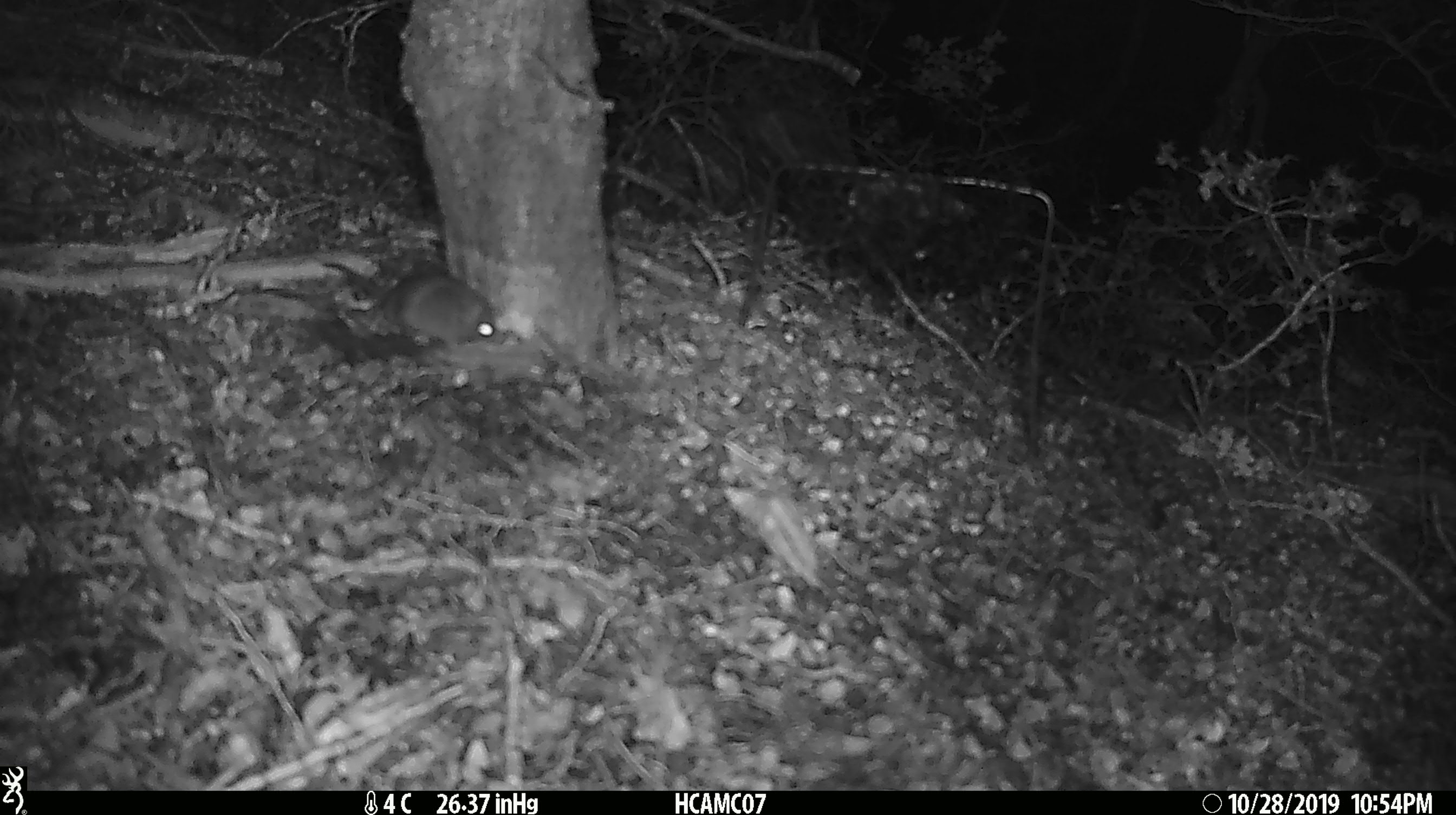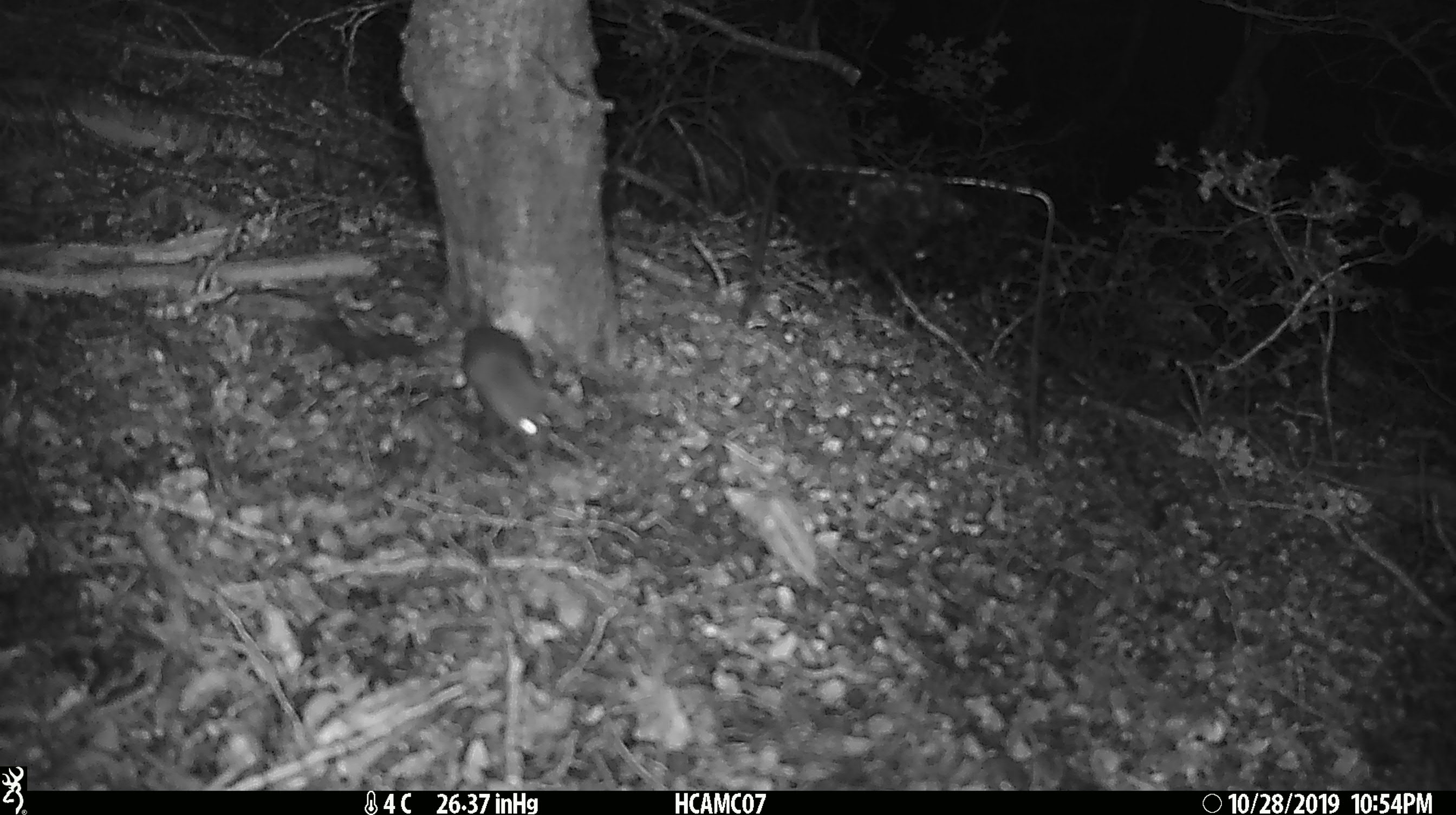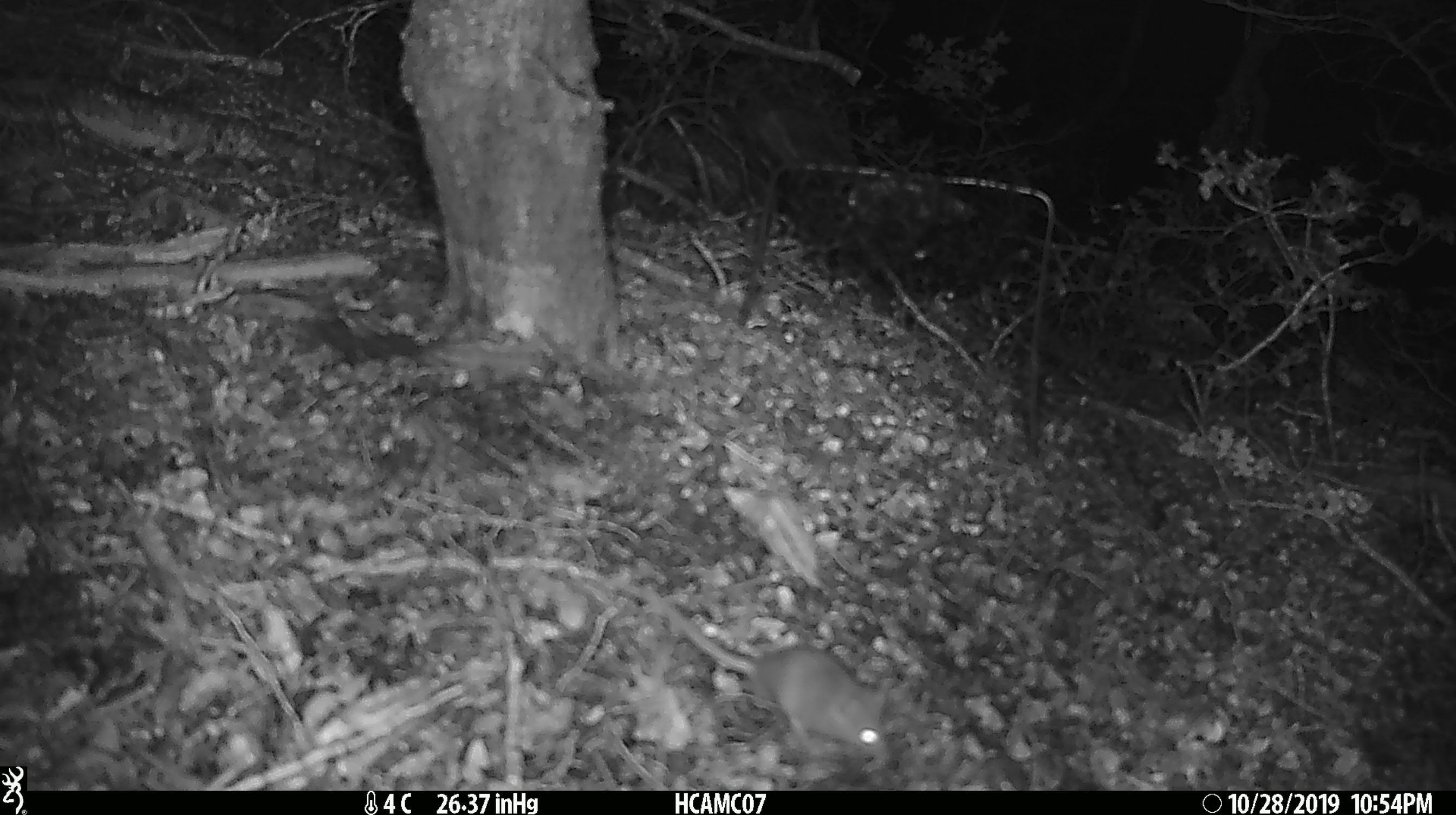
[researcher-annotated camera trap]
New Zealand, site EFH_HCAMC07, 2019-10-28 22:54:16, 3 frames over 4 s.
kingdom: Animalia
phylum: Chordata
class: Mammalia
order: Rodentia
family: Muridae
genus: Mus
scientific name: Mus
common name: mouse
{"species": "mouse (Mus)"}